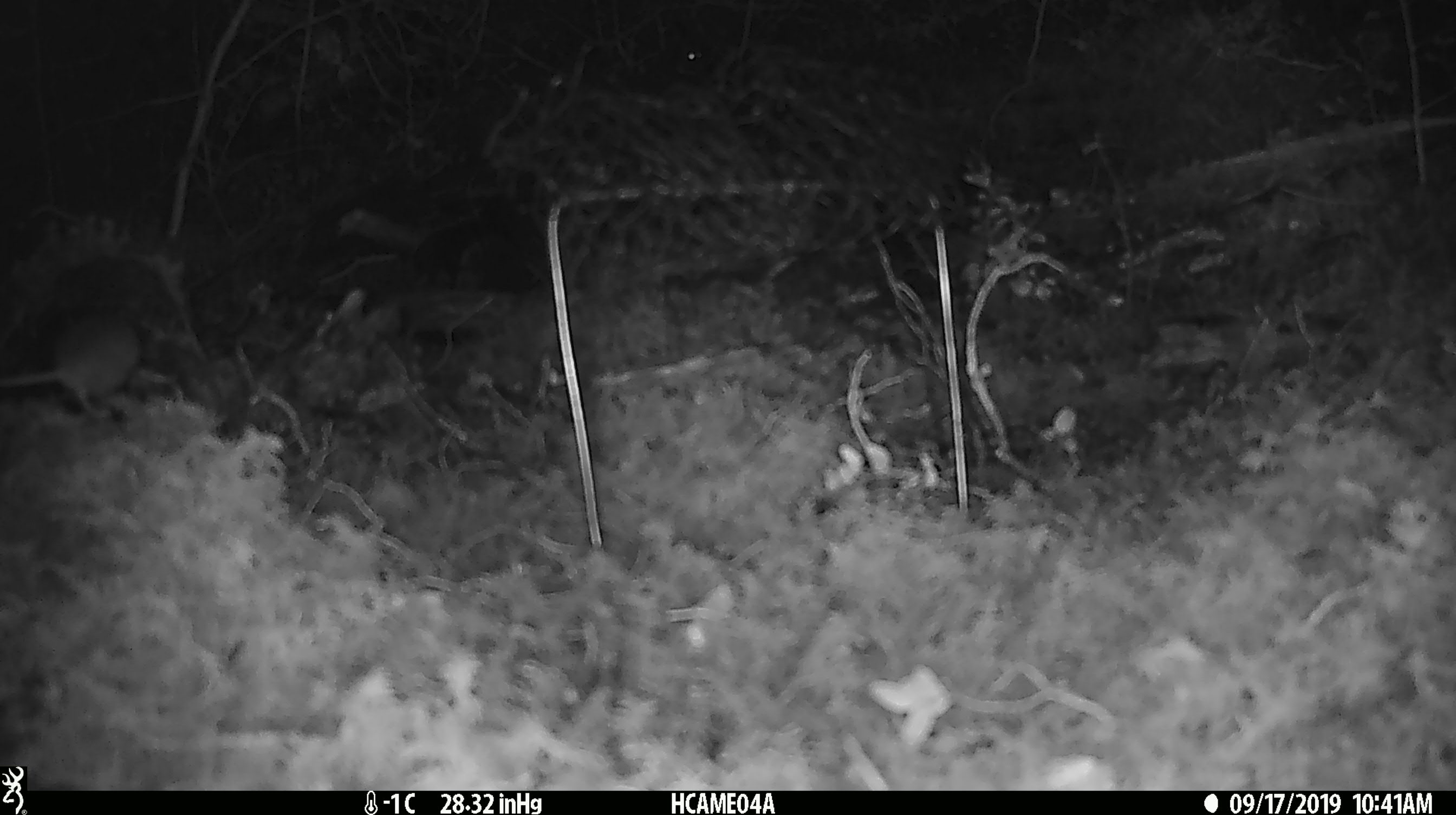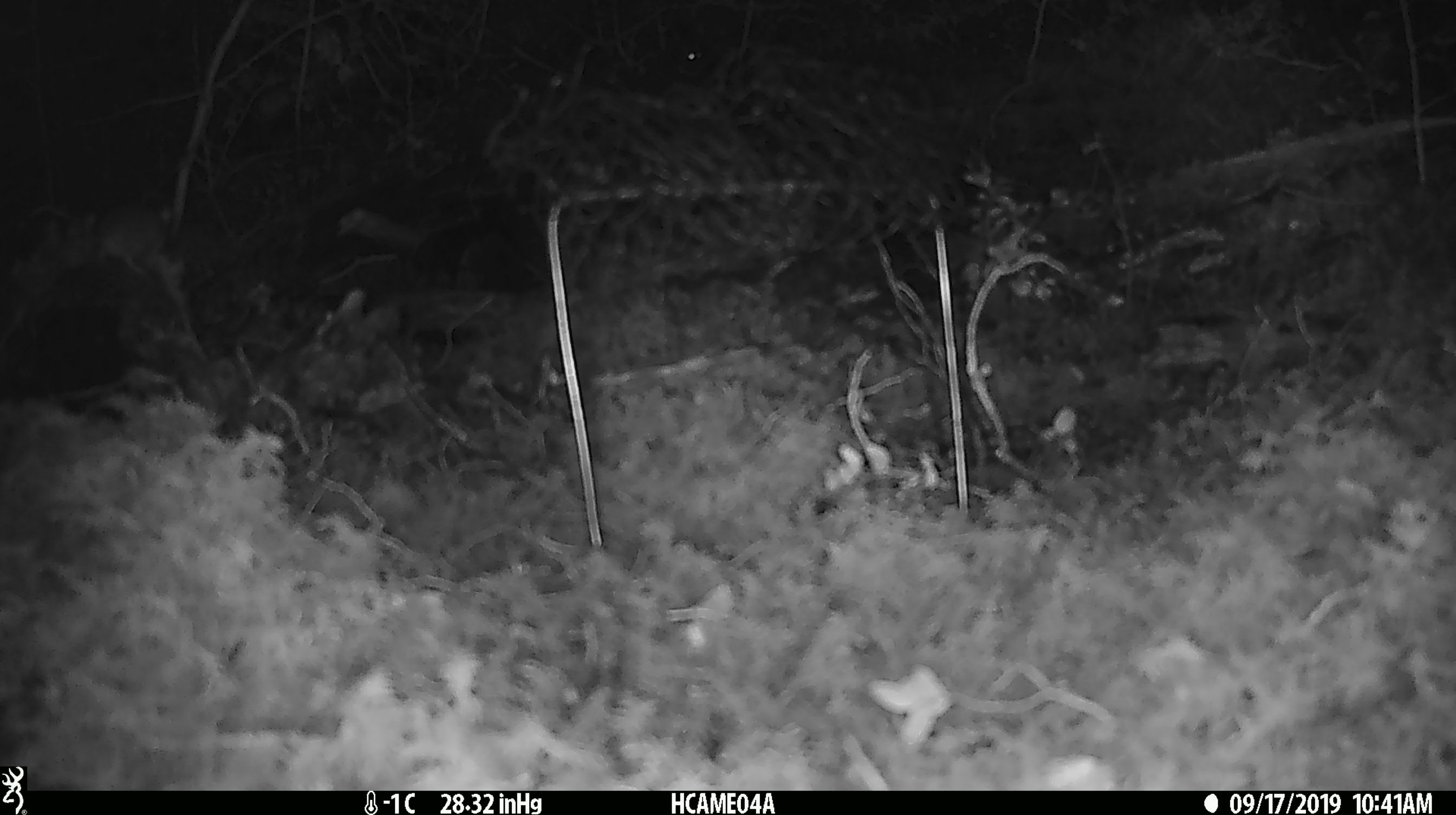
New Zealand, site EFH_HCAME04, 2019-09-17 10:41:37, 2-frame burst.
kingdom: Animalia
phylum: Chordata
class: Mammalia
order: Rodentia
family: Muridae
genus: Mus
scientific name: Mus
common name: mouse